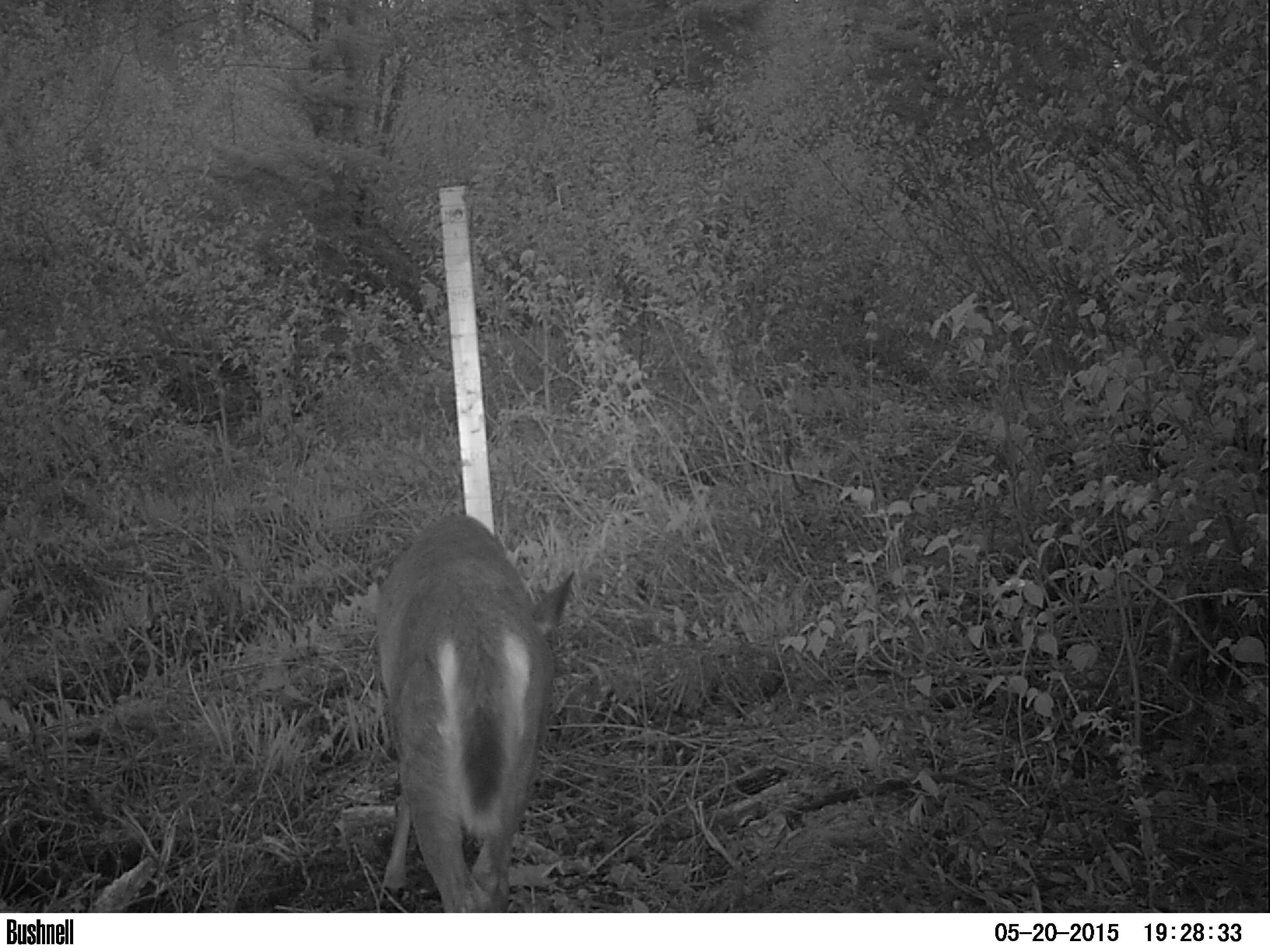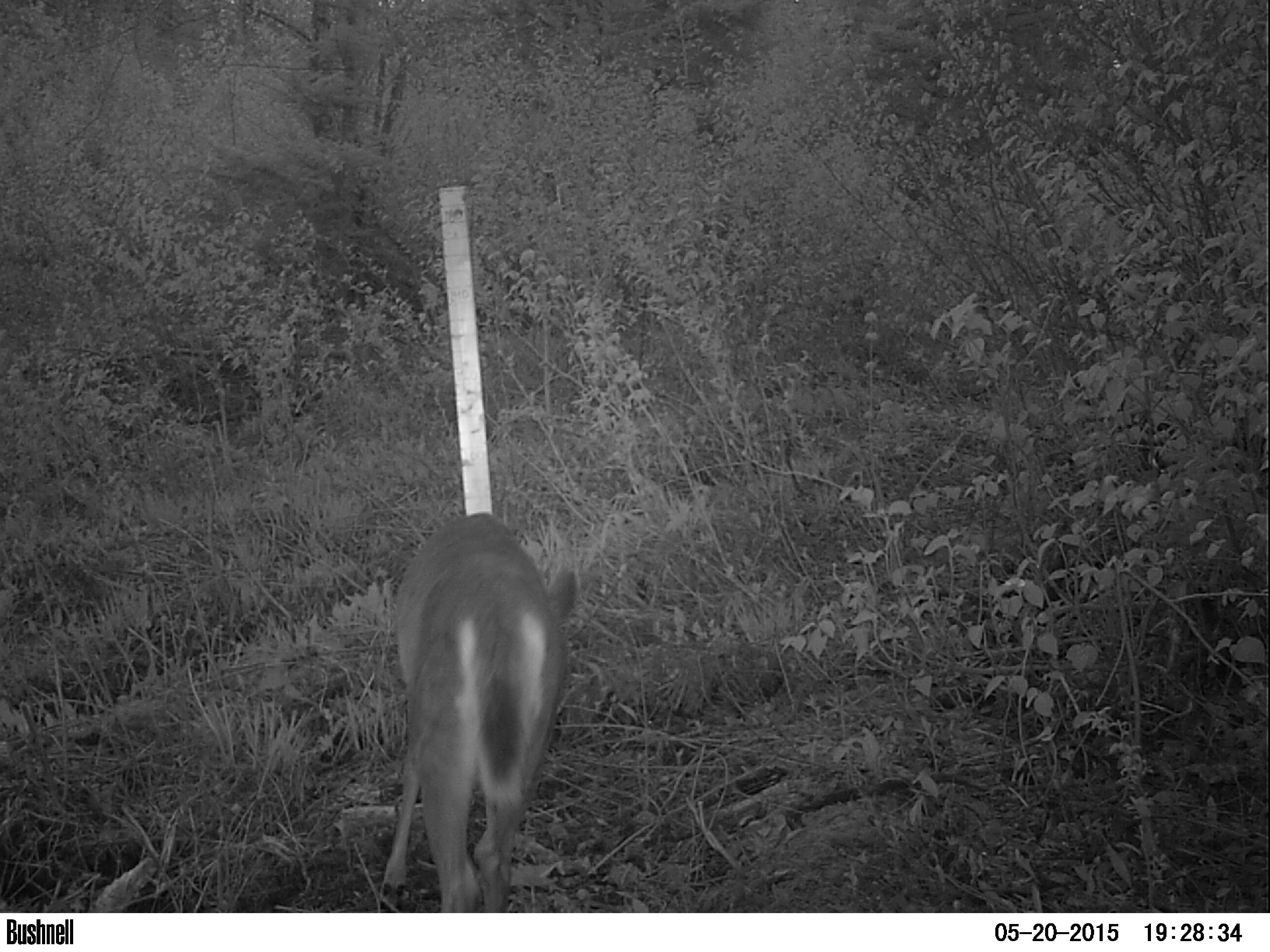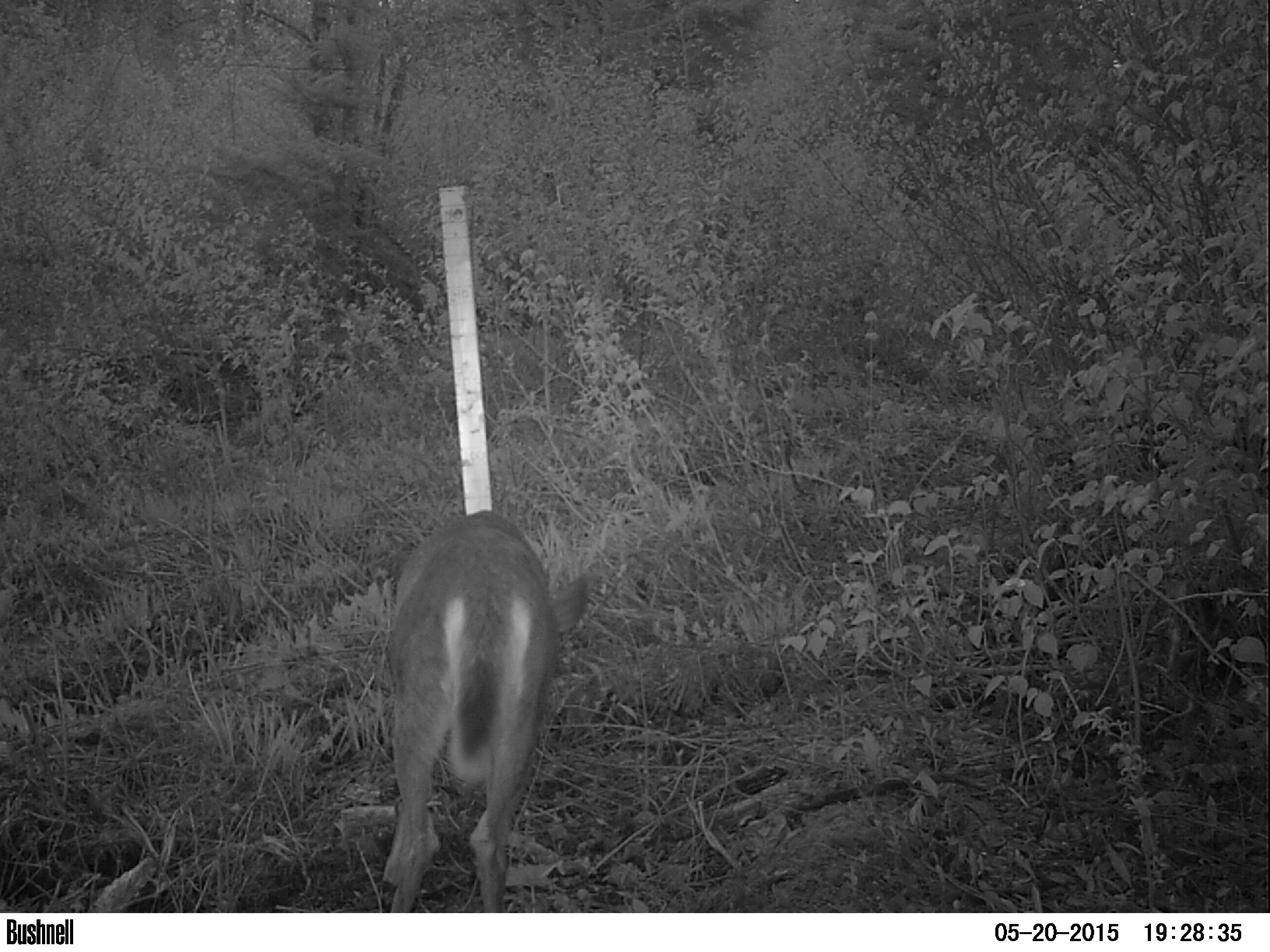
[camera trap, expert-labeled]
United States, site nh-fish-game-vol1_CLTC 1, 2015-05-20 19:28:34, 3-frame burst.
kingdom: Animalia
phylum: Chordata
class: Mammalia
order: Artiodactyla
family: Cervidae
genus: Odocoileus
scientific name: Odocoileus virginianus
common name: white-tailed deer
White-tailed deer (Odocoileus virginianus).